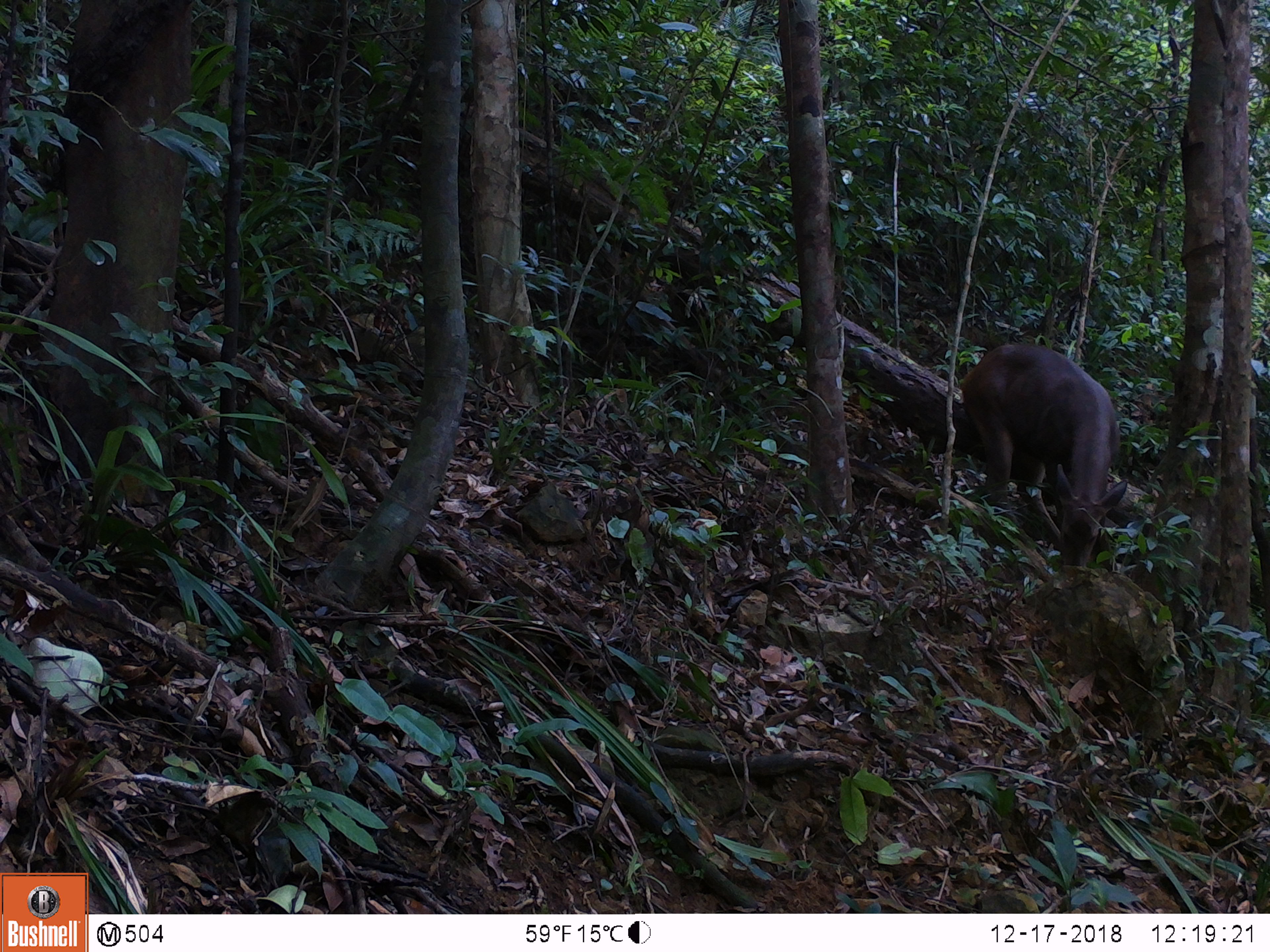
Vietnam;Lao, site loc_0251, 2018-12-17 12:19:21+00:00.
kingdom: Animalia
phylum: Chordata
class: Mammalia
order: Artiodactyla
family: Cervidae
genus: Rusa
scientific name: Rusa unicolor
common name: sambar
Sambar (Rusa unicolor). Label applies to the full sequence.